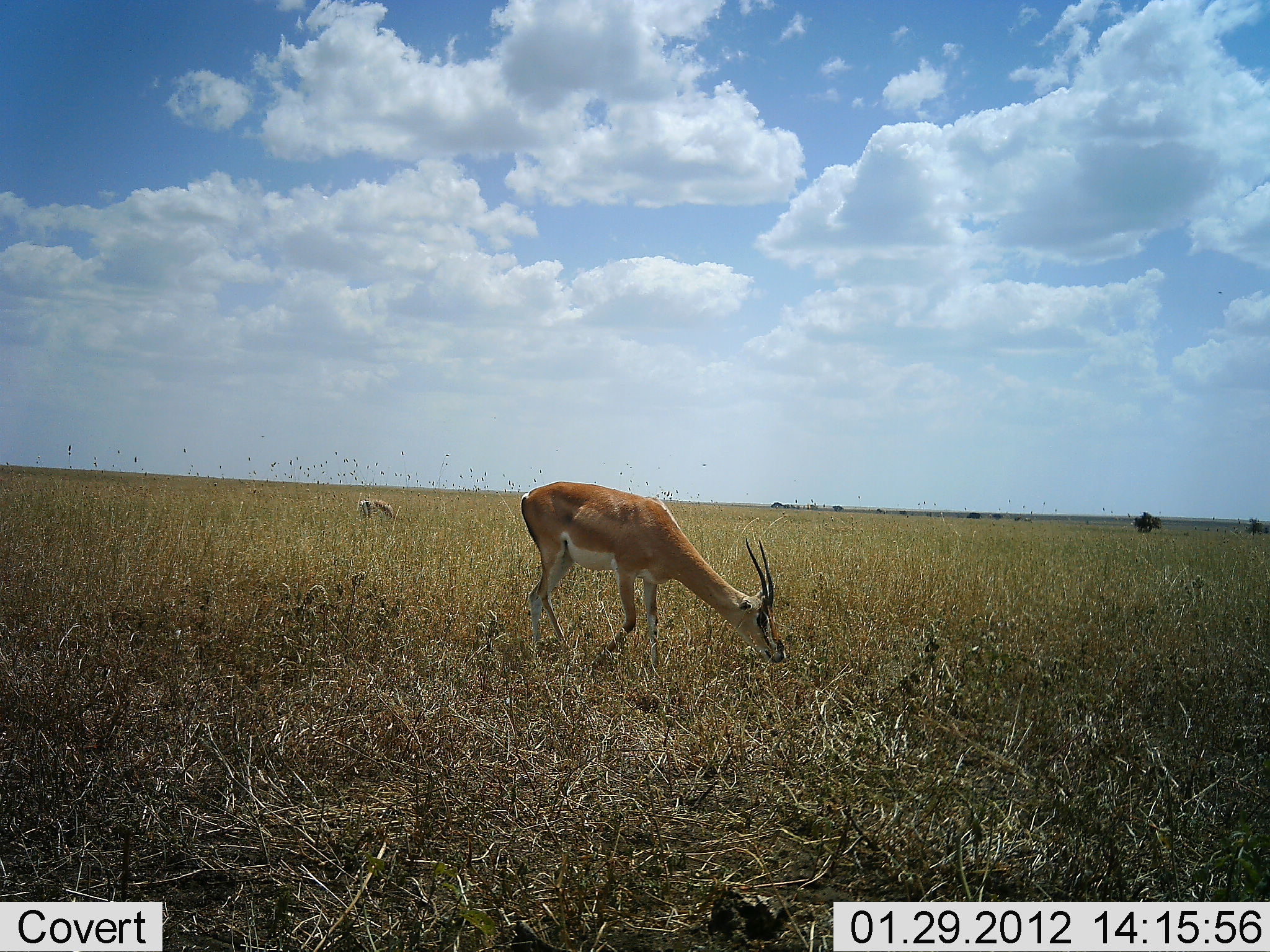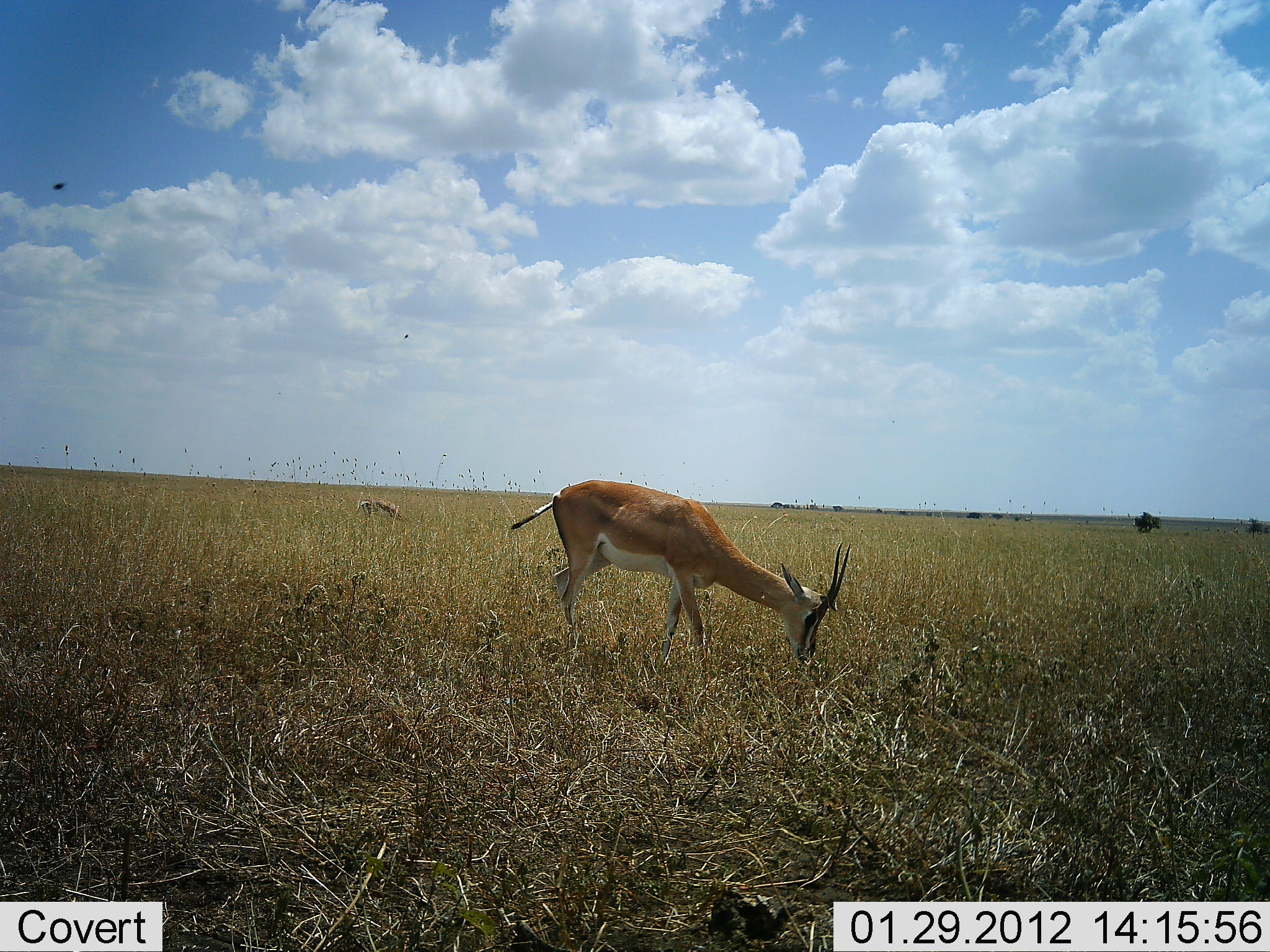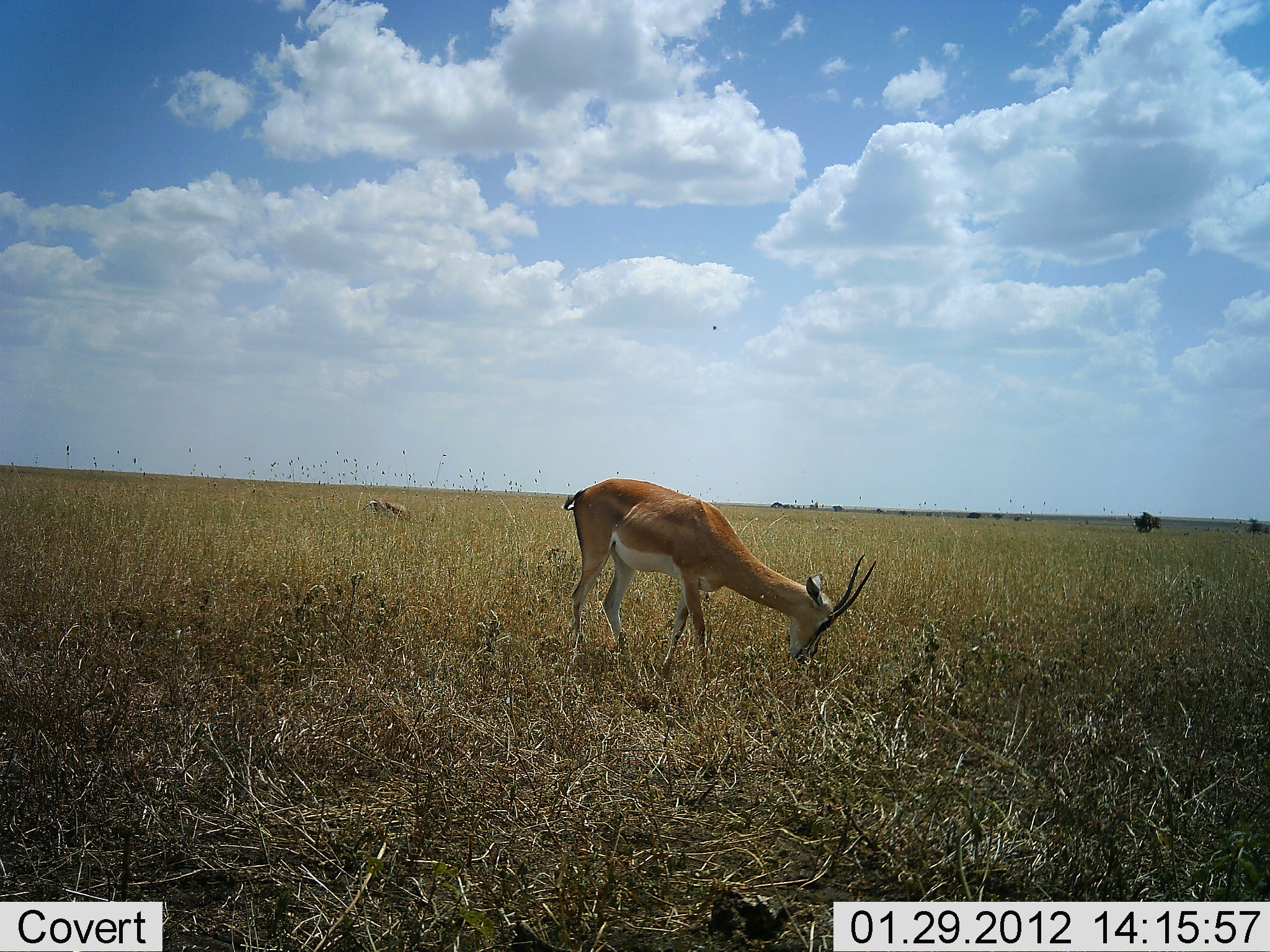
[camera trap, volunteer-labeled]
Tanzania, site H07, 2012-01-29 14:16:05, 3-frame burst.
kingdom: Animalia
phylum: Chordata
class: Mammalia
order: Artiodactyla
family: Bovidae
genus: Nanger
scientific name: Nanger granti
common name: grant's gazelle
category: gazellegrants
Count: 2.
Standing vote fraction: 18%.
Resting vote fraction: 0%.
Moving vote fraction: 6%.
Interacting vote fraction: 0%.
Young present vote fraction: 0%.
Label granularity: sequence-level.